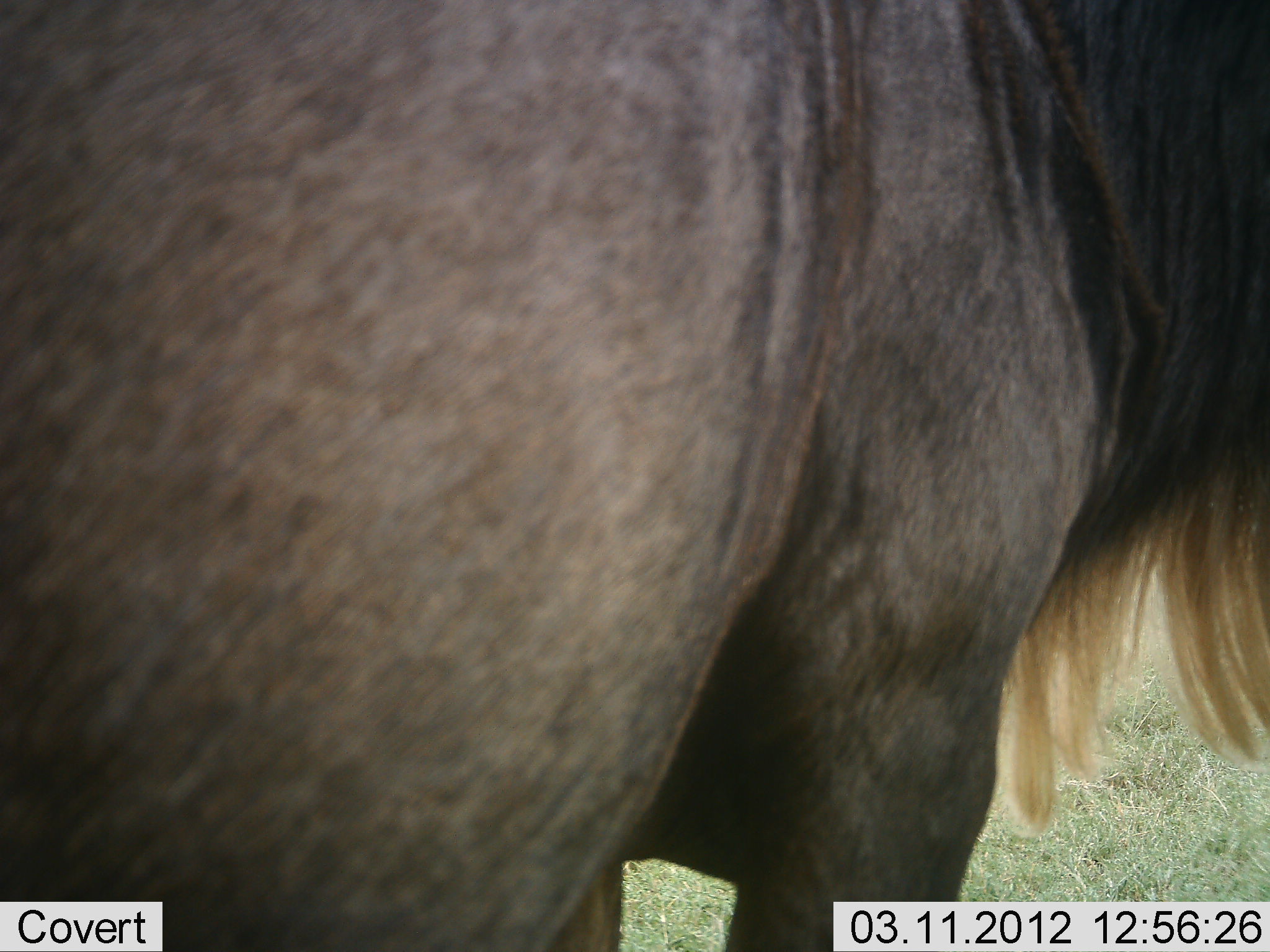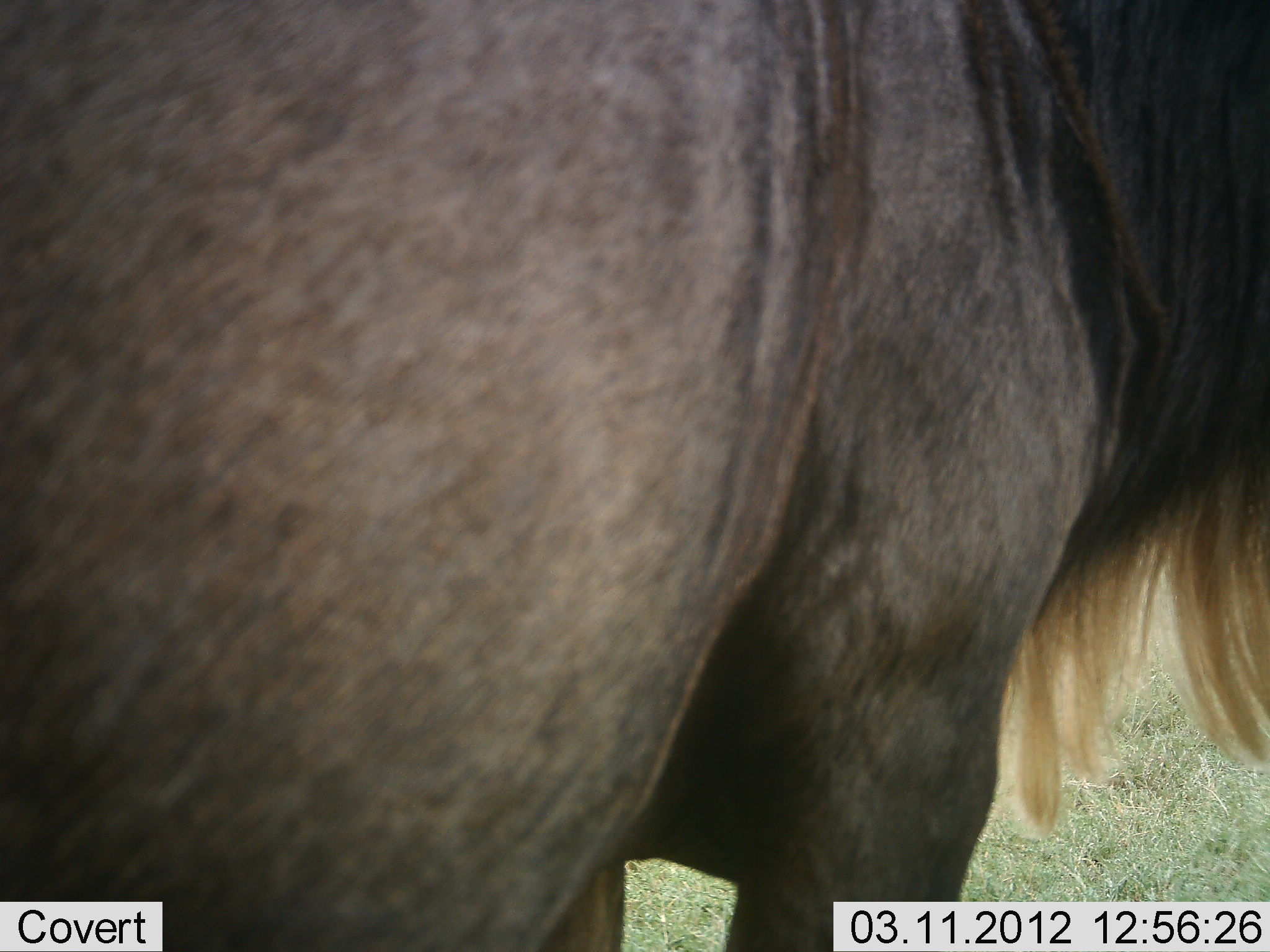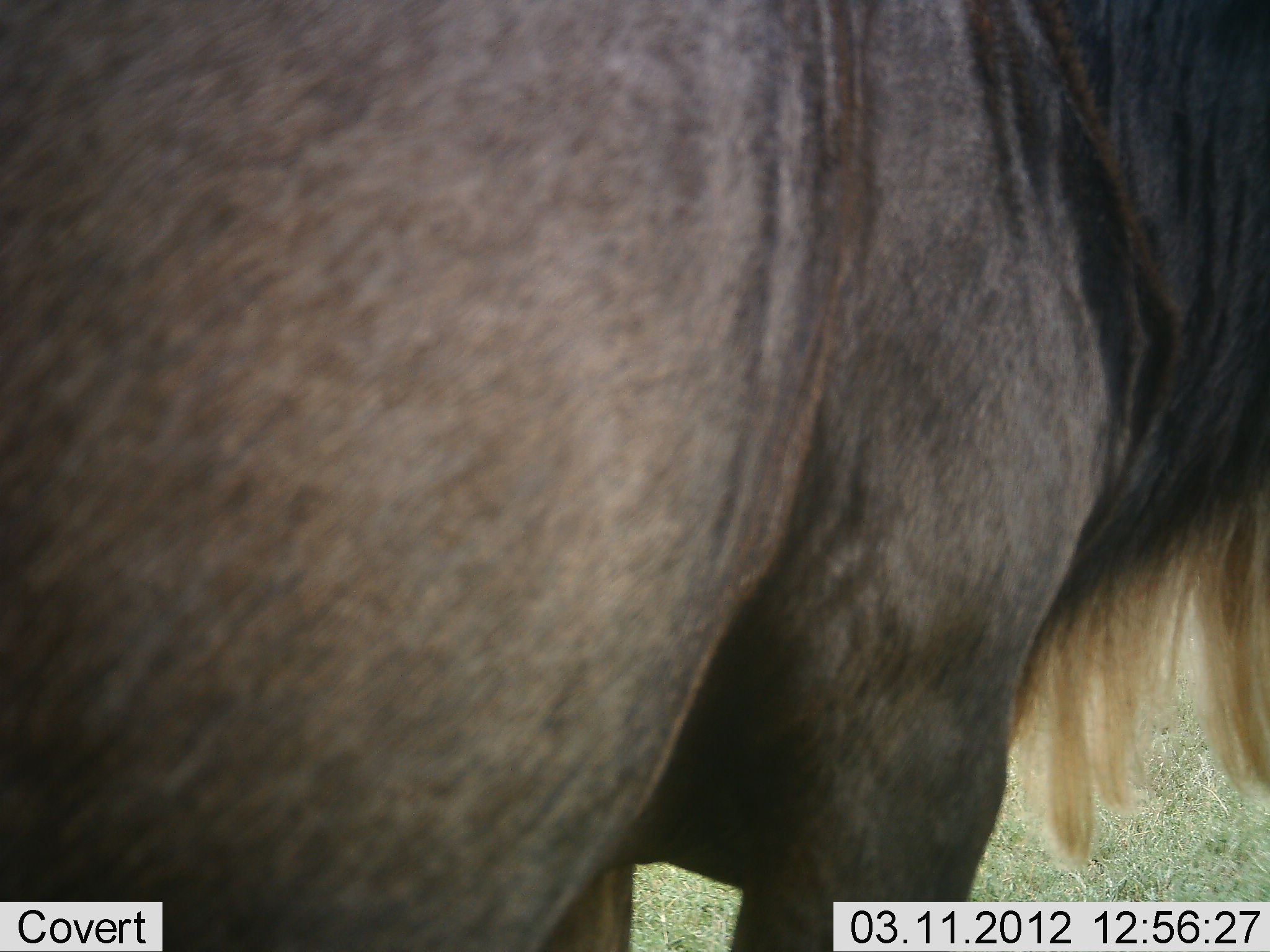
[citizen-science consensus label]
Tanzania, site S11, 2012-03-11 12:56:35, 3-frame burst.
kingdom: Animalia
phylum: Chordata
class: Mammalia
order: Artiodactyla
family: Bovidae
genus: Connochaetes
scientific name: Connochaetes taurinus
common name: blue wildebeest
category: wildebeest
Wildebeest (blue wildebeest) (Connochaetes taurinus), count 1. Behavior (volunteer vote fractions): standing 100%, resting 0%, moving 0%, interacting 0%. Young present (vote fraction): 0%. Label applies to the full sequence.